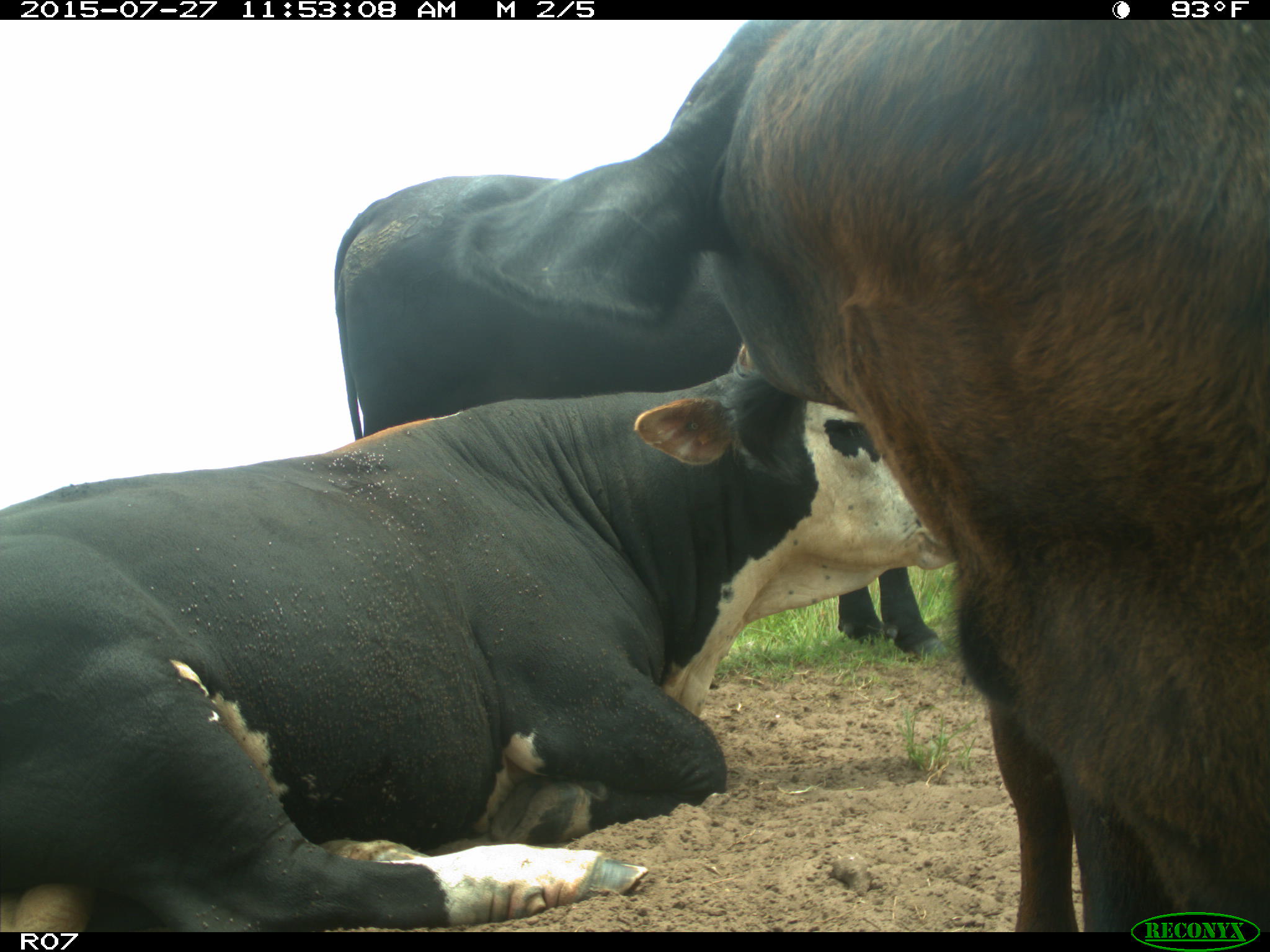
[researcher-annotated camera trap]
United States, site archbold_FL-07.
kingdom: Animalia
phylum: Chordata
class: Mammalia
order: Artiodactyla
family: Bovidae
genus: Bos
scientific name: Bos taurus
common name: domestic cow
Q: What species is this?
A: Bos taurus (domestic cow).